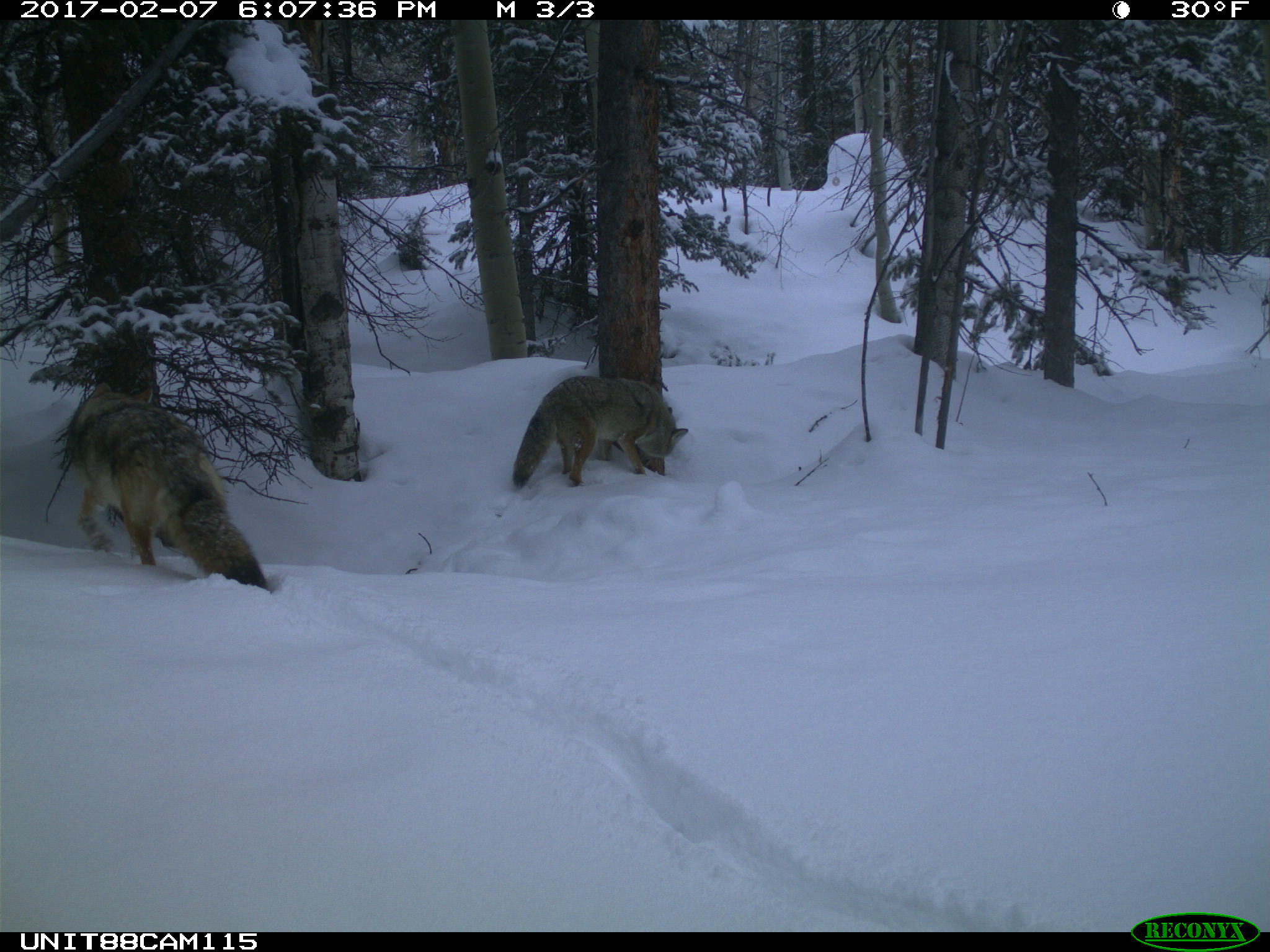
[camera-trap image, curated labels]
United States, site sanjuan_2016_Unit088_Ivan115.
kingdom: Animalia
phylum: Chordata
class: Mammalia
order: Carnivora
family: Canidae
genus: Canis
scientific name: Canis latrans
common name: coyote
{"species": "Canis latrans (coyote)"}